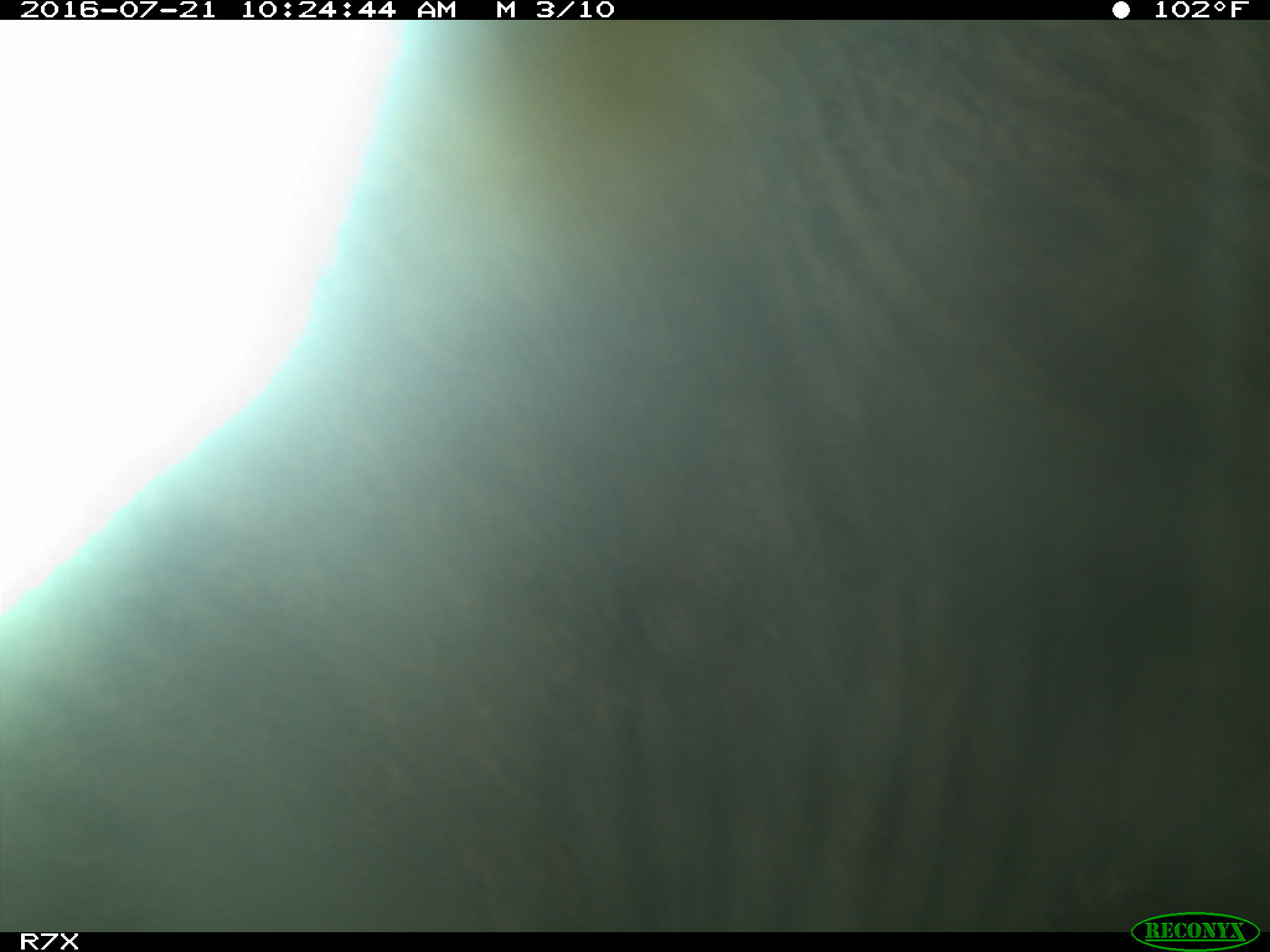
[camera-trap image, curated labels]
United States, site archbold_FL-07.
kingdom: Animalia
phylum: Chordata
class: Mammalia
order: Artiodactyla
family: Bovidae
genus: Bos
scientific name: Bos taurus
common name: domestic cow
Bos taurus (domestic cow).